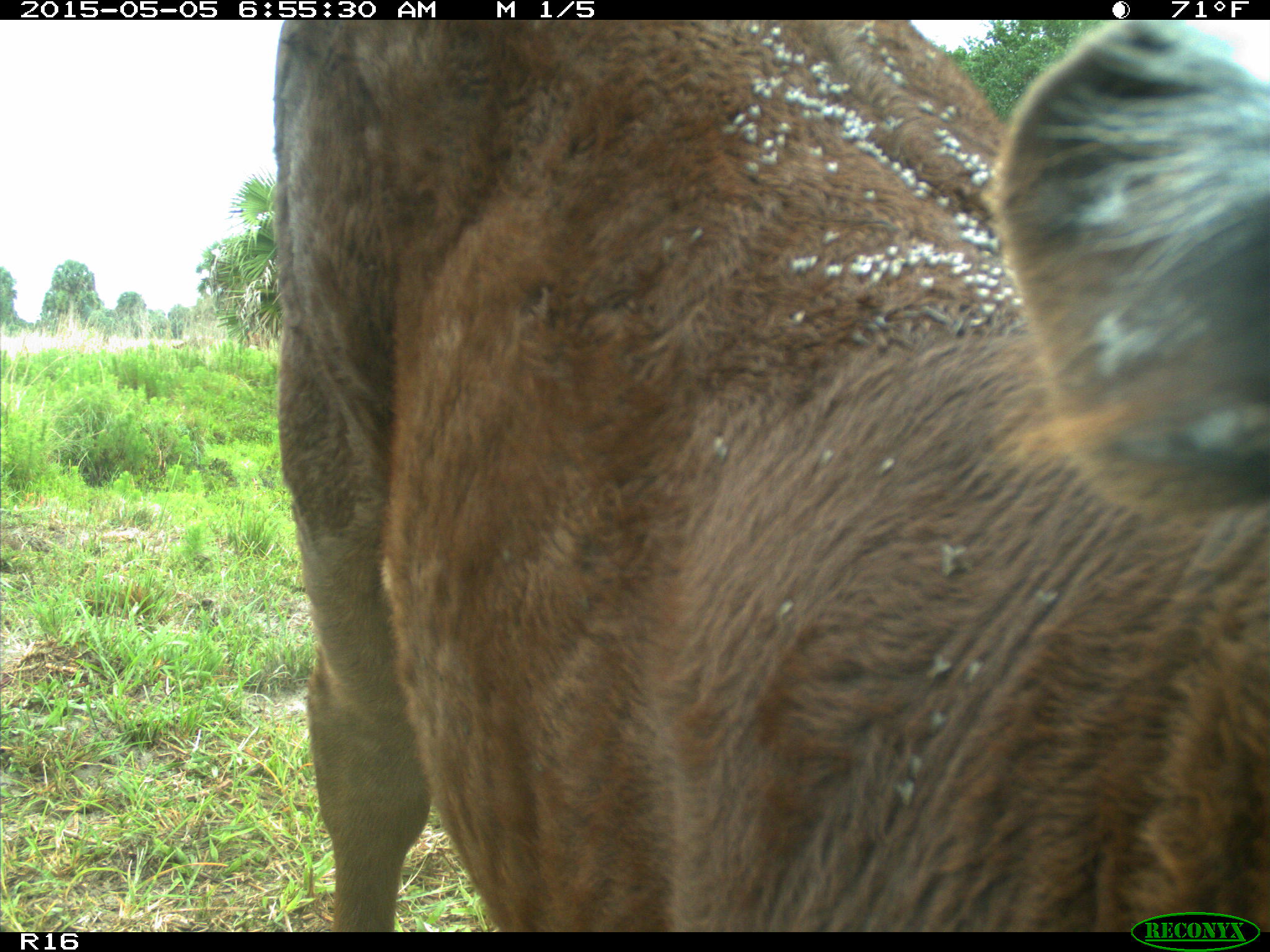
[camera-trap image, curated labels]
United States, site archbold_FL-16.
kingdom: Animalia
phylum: Chordata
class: Mammalia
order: Artiodactyla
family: Bovidae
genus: Bos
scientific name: Bos taurus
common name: domestic cow